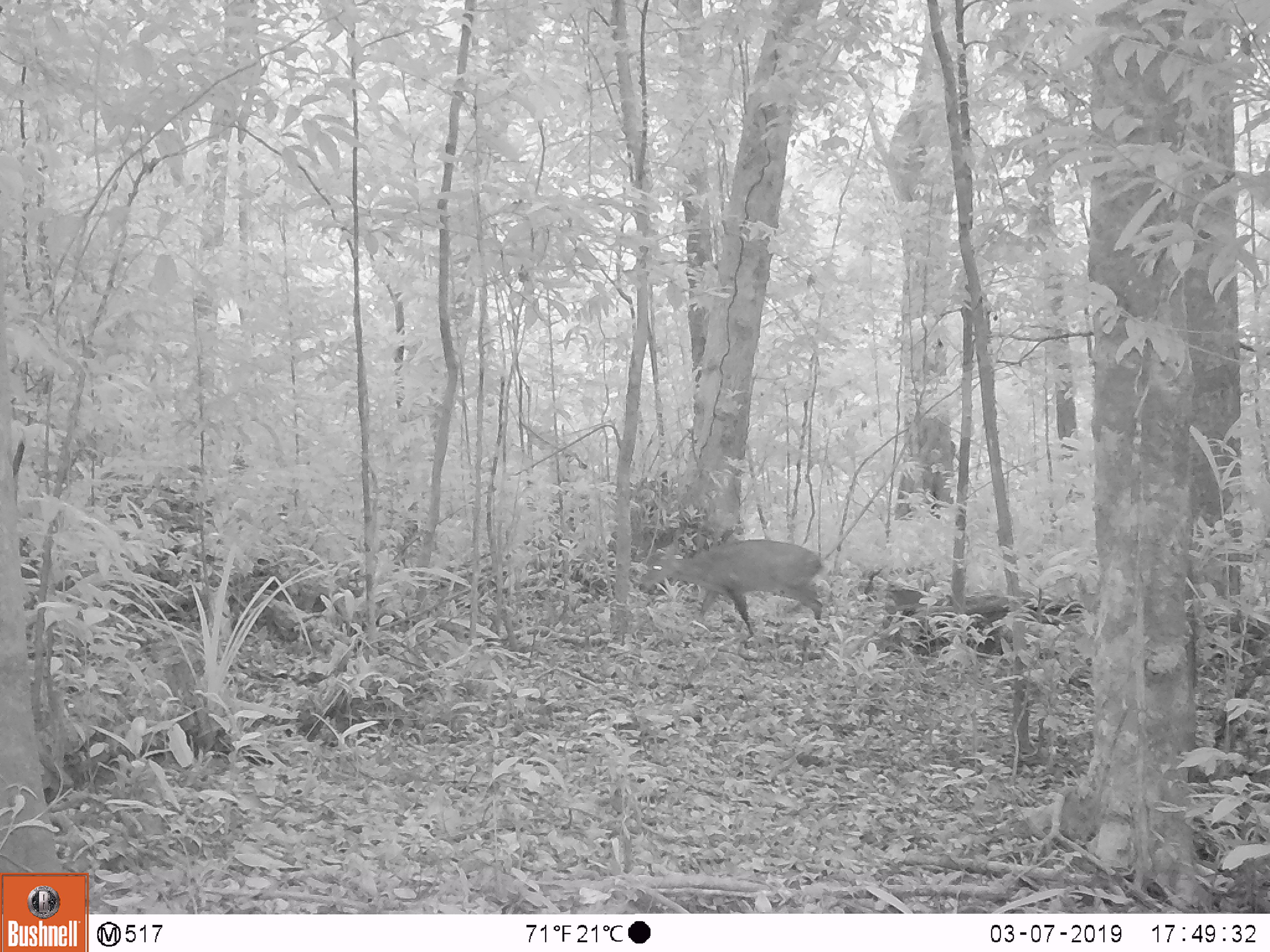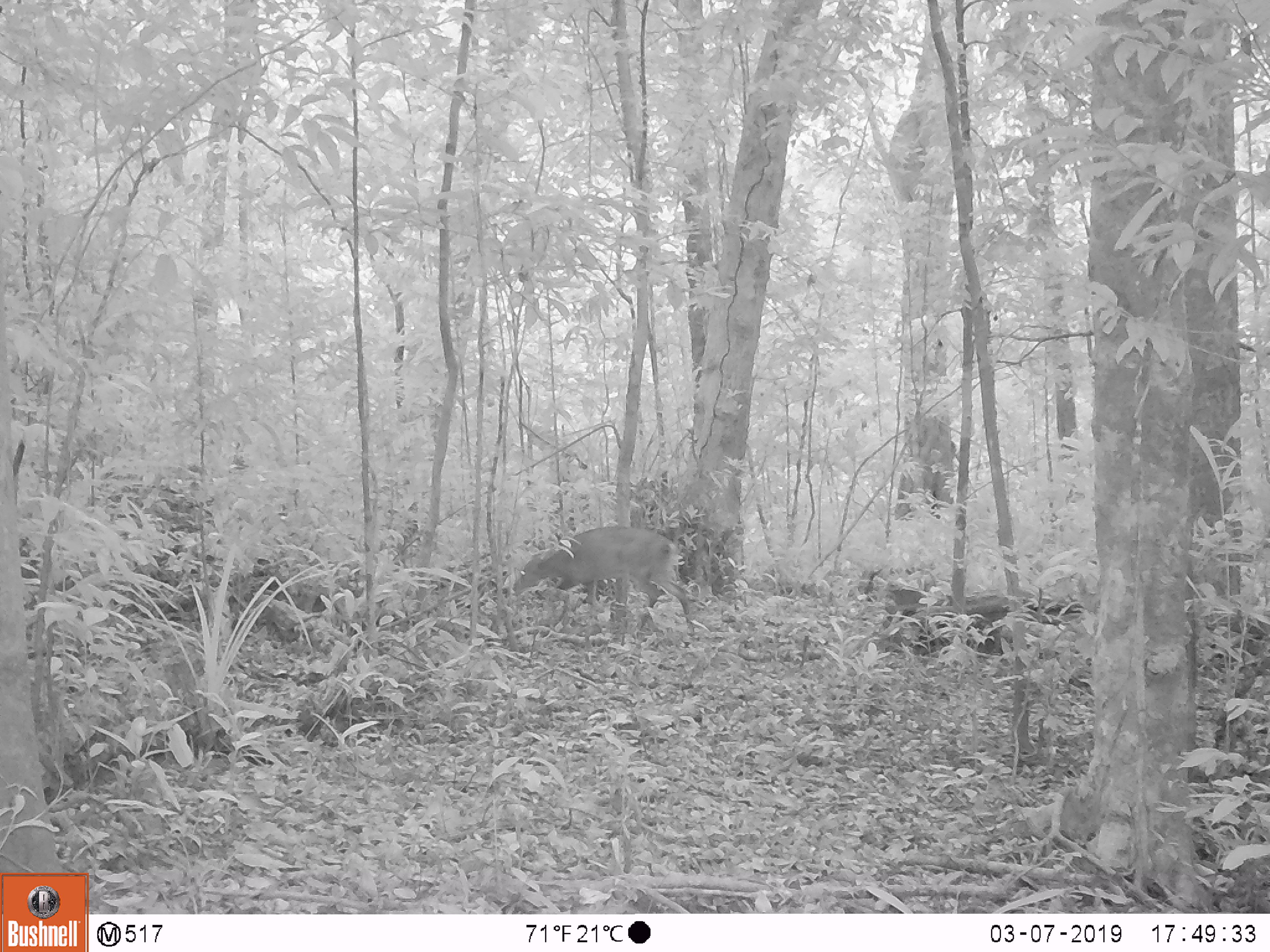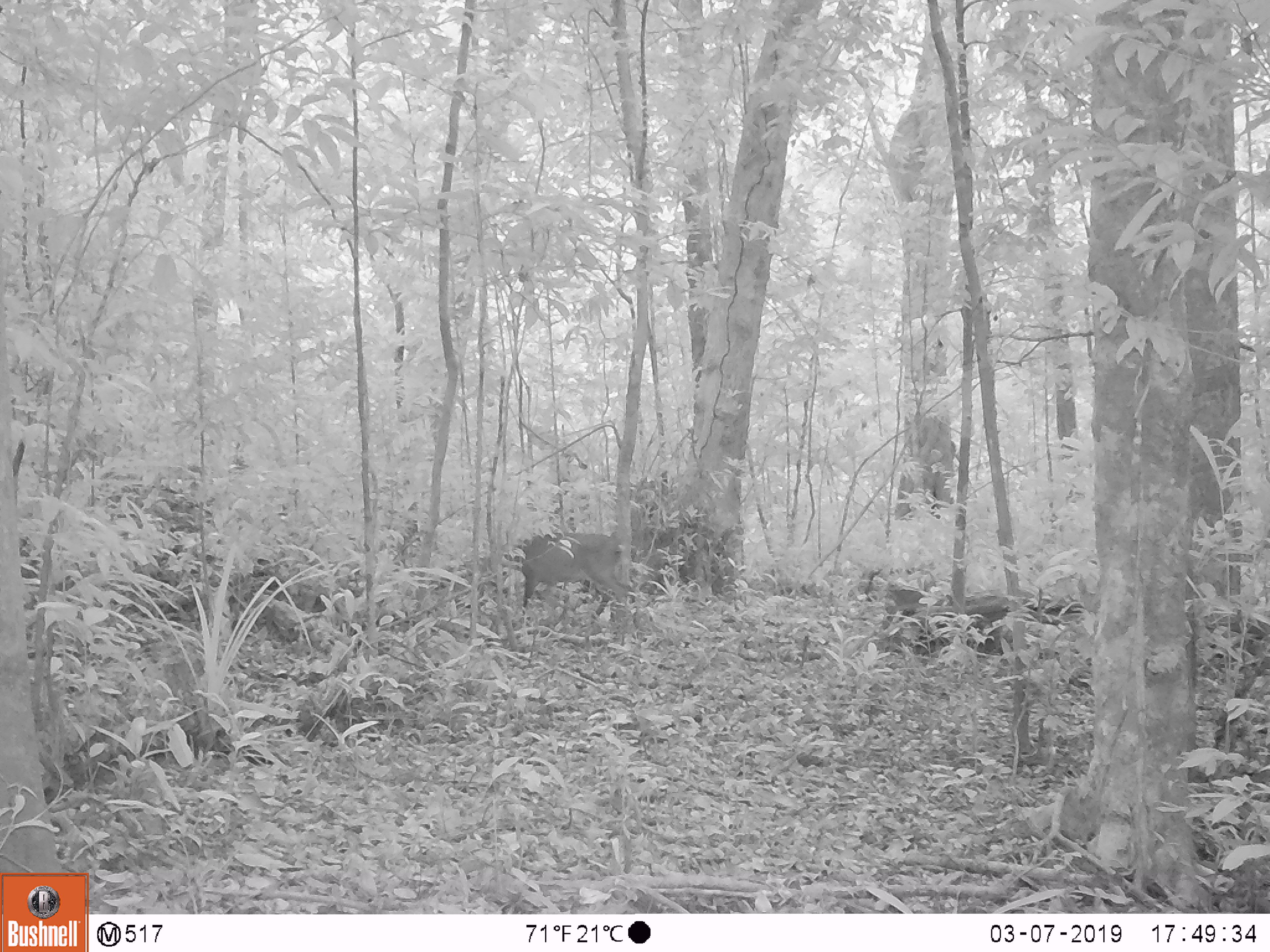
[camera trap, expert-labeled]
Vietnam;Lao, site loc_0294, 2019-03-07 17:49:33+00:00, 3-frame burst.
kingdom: Animalia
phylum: Chordata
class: Mammalia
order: Artiodactyla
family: Cervidae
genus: Muntiacus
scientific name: Muntiacus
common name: muntjacs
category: unidentified muntjac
Unidentified muntjac (muntjacs) (Muntiacus). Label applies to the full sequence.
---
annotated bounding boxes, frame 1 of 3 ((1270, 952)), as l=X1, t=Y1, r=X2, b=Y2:
unidentified muntjac: l=639, t=526, r=822, b=637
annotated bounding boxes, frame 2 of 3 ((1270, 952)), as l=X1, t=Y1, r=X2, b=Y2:
unidentified muntjac: l=513, t=527, r=695, b=637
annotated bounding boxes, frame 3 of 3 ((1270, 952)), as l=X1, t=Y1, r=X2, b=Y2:
unidentified muntjac: l=504, t=532, r=628, b=623